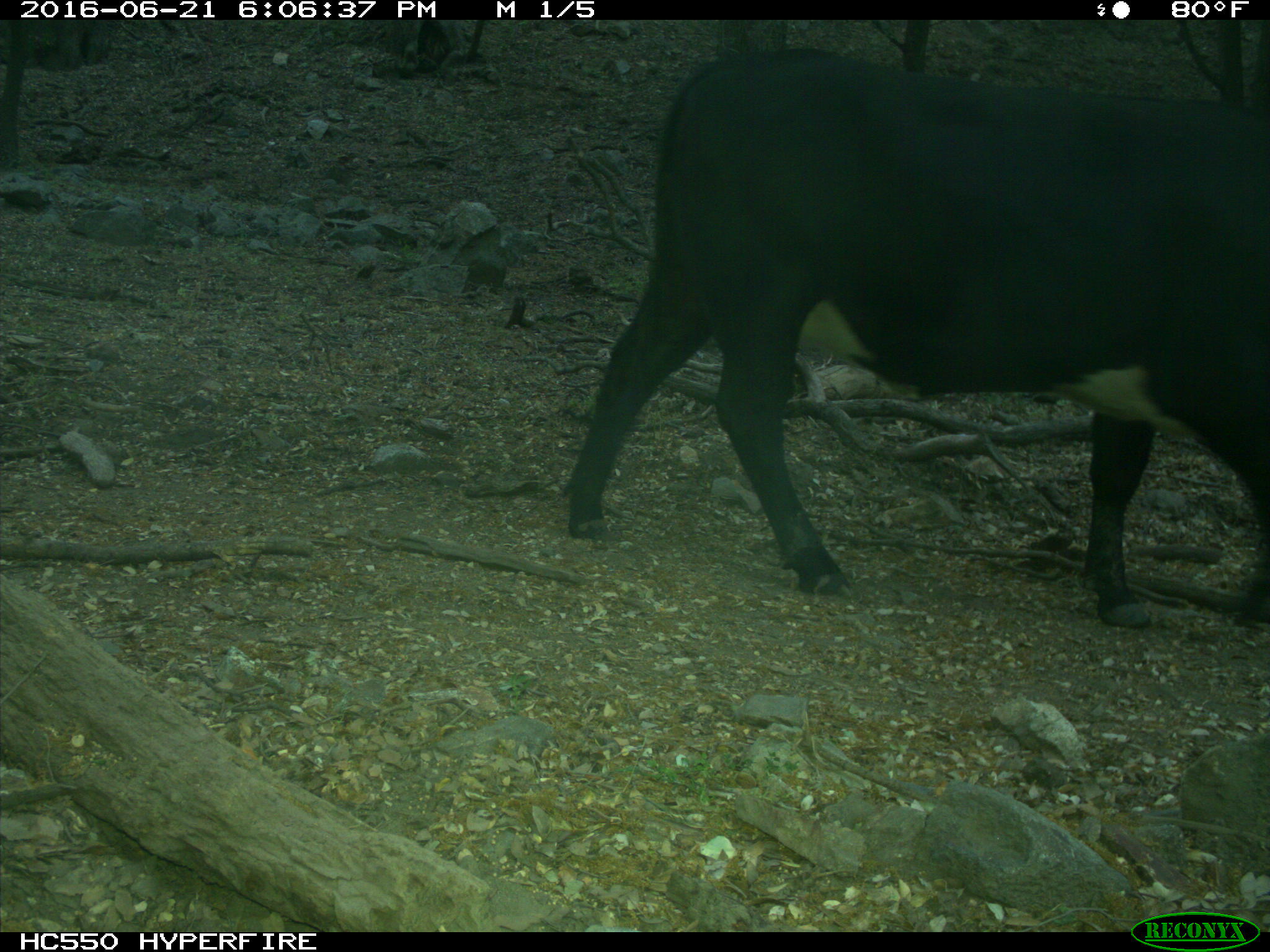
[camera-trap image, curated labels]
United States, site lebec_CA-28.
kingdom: Animalia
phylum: Chordata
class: Mammalia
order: Artiodactyla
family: Bovidae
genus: Bos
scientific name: Bos taurus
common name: domestic cow